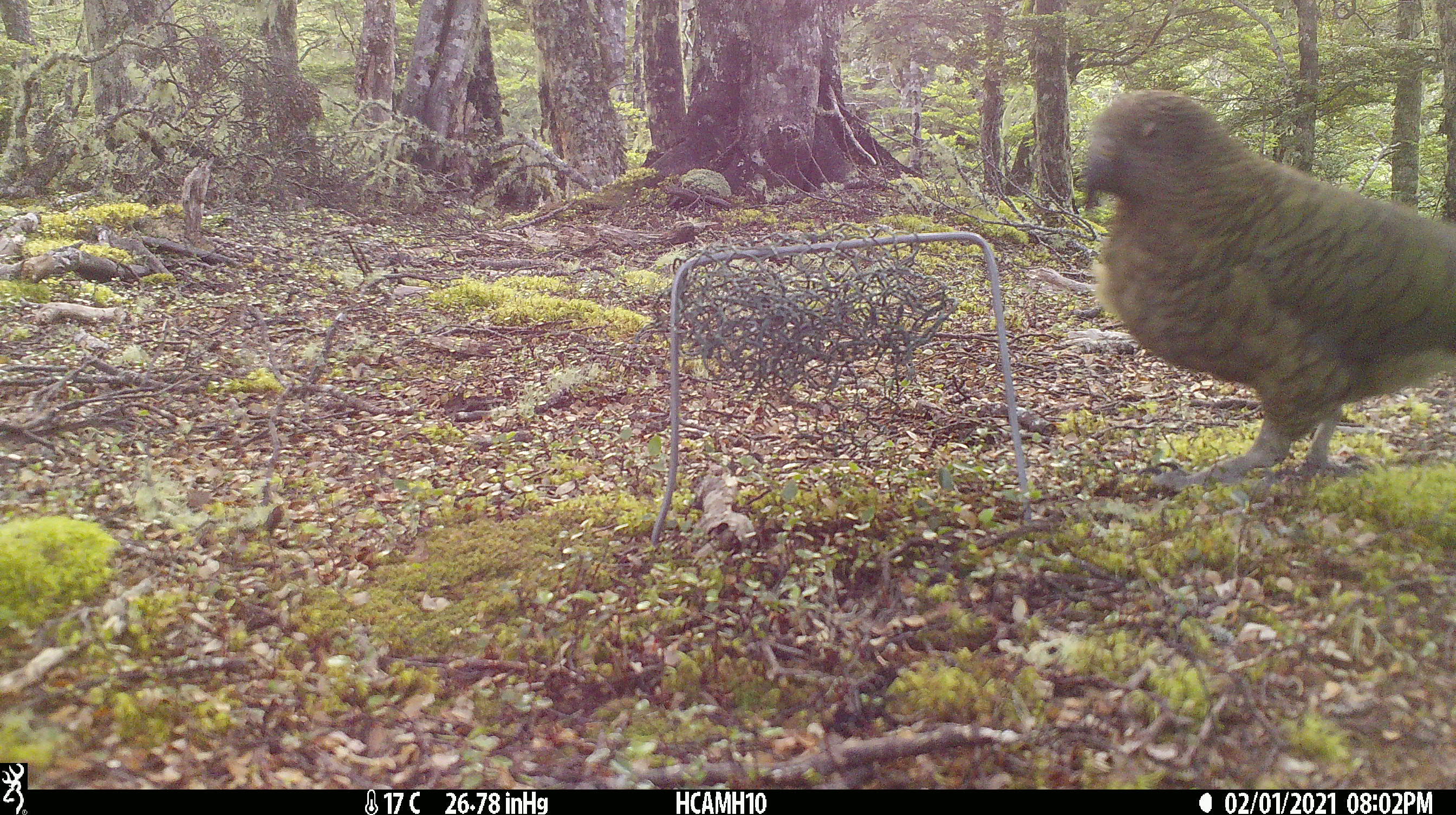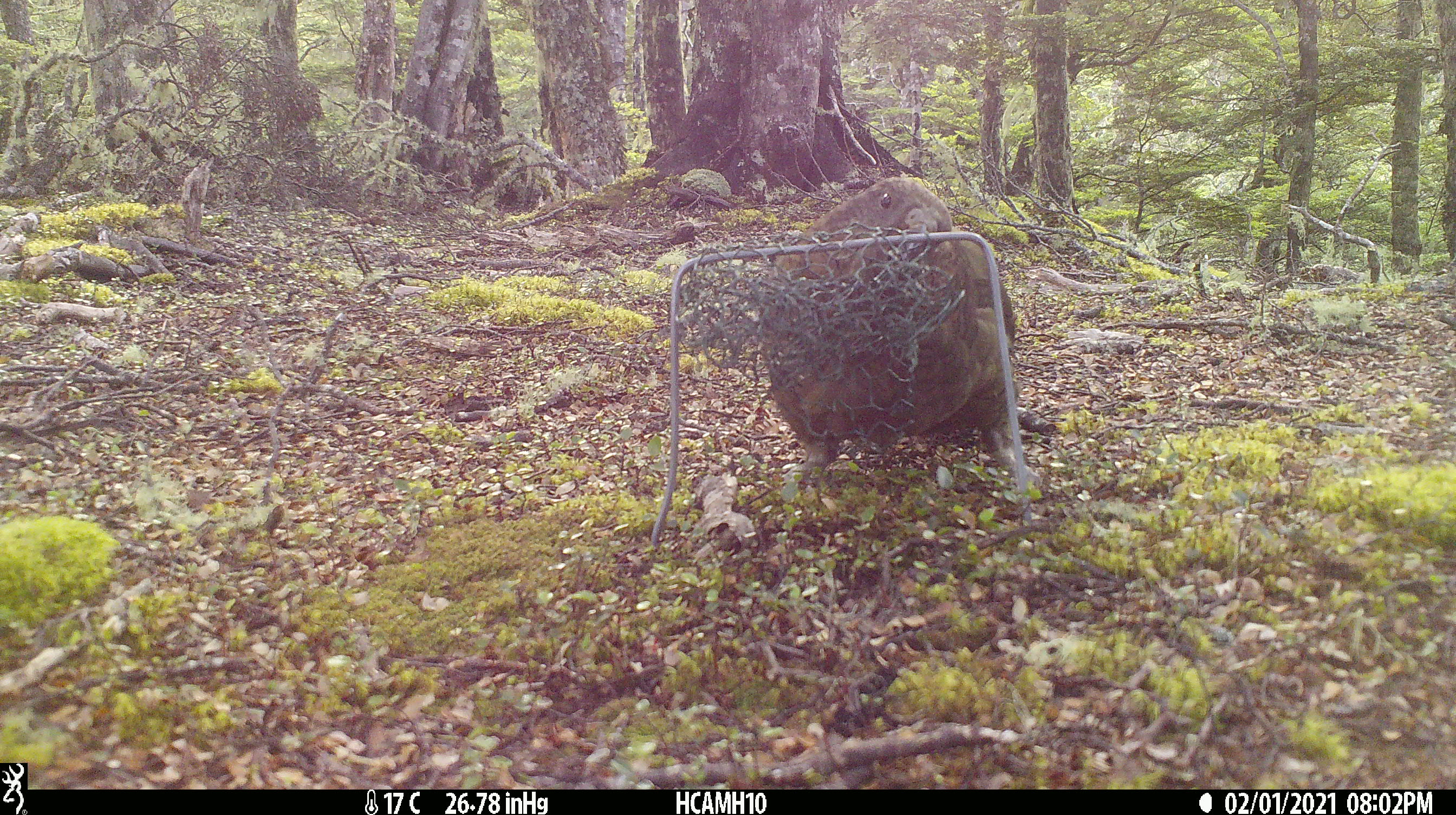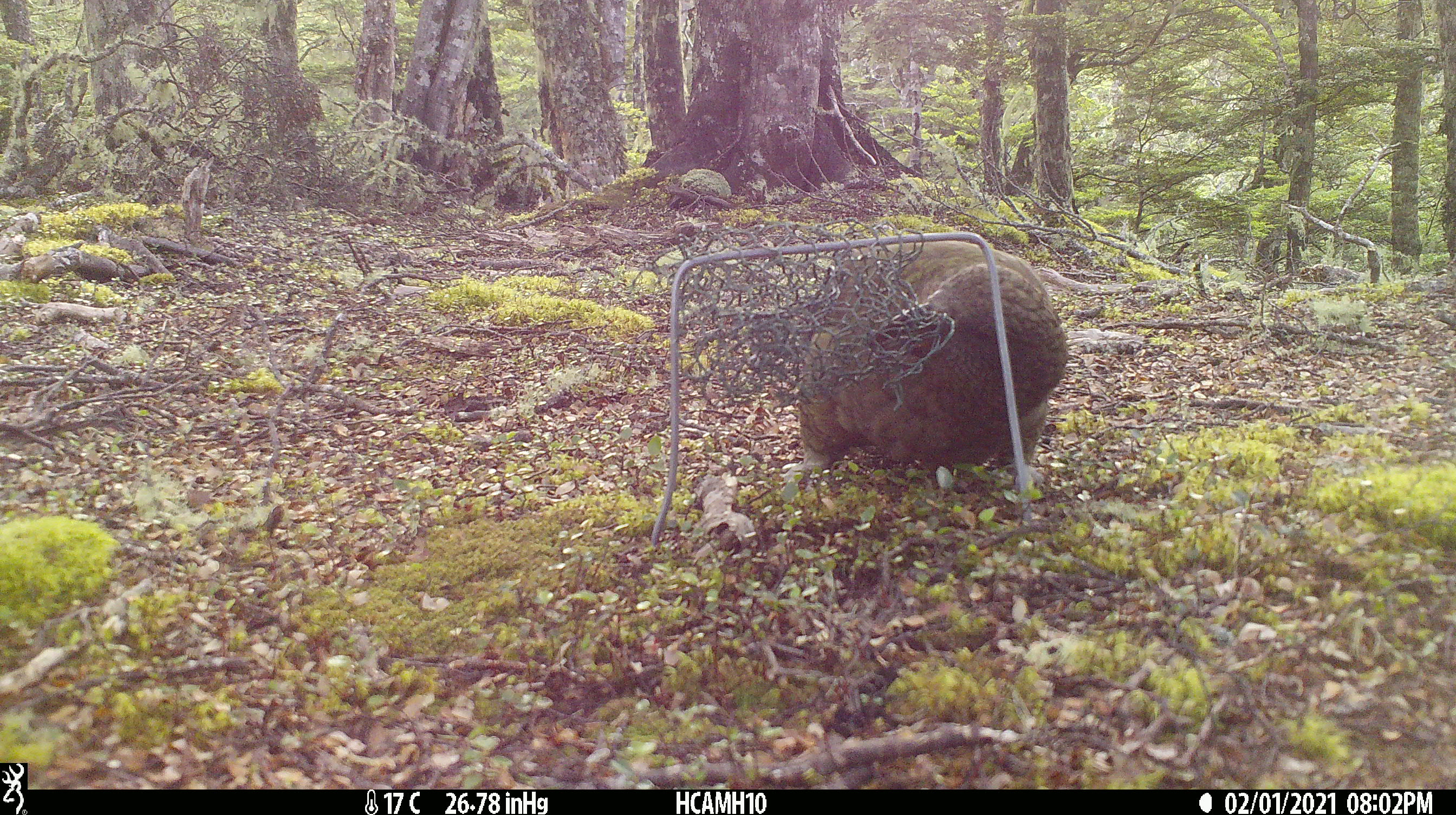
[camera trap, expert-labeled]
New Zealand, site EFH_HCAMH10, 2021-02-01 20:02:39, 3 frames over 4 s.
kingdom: Animalia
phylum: Chordata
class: Aves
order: Psittaciformes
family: Strigopidae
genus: Nestor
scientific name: Nestor notabilis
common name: kea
Kea (Nestor notabilis).